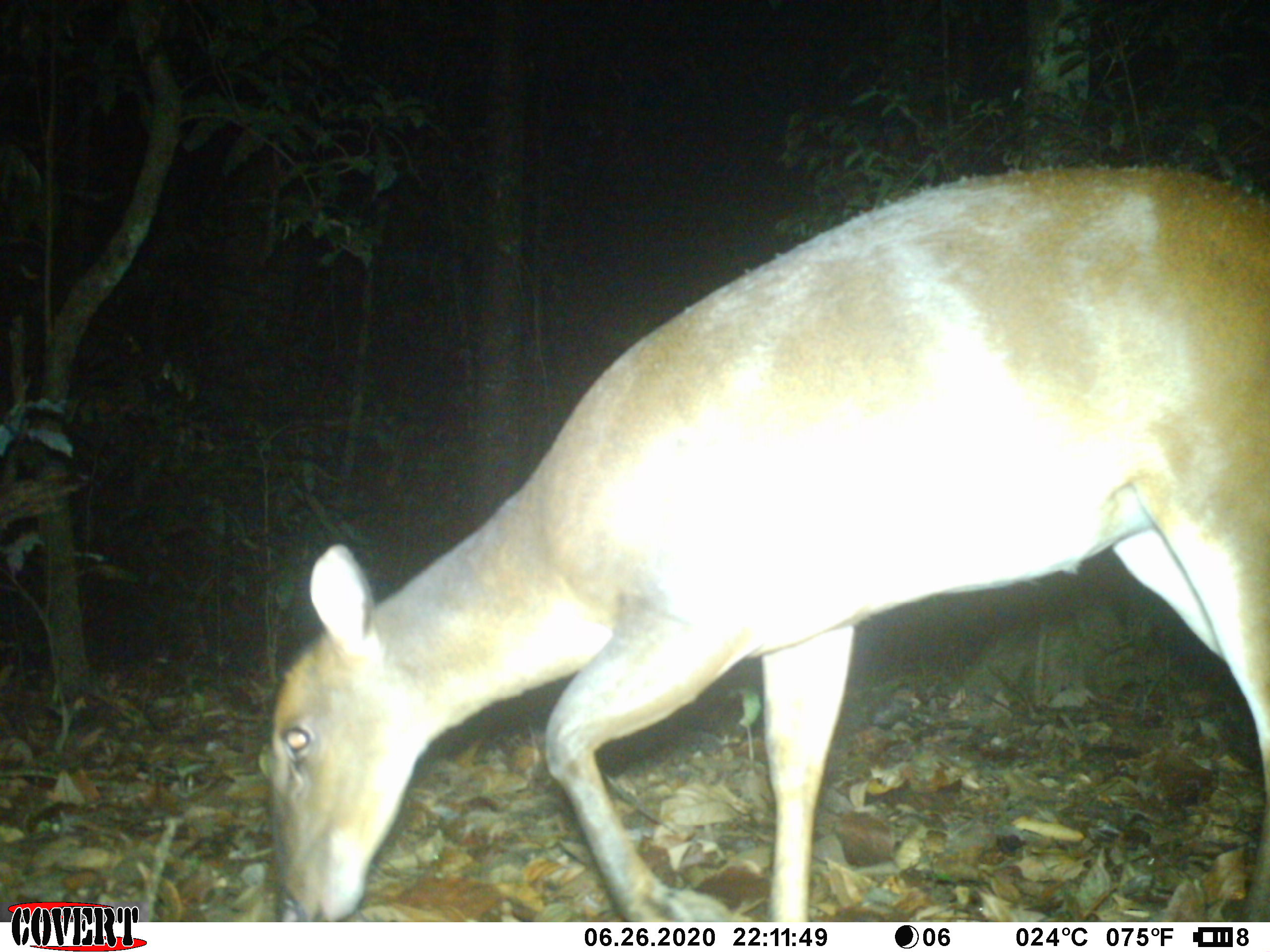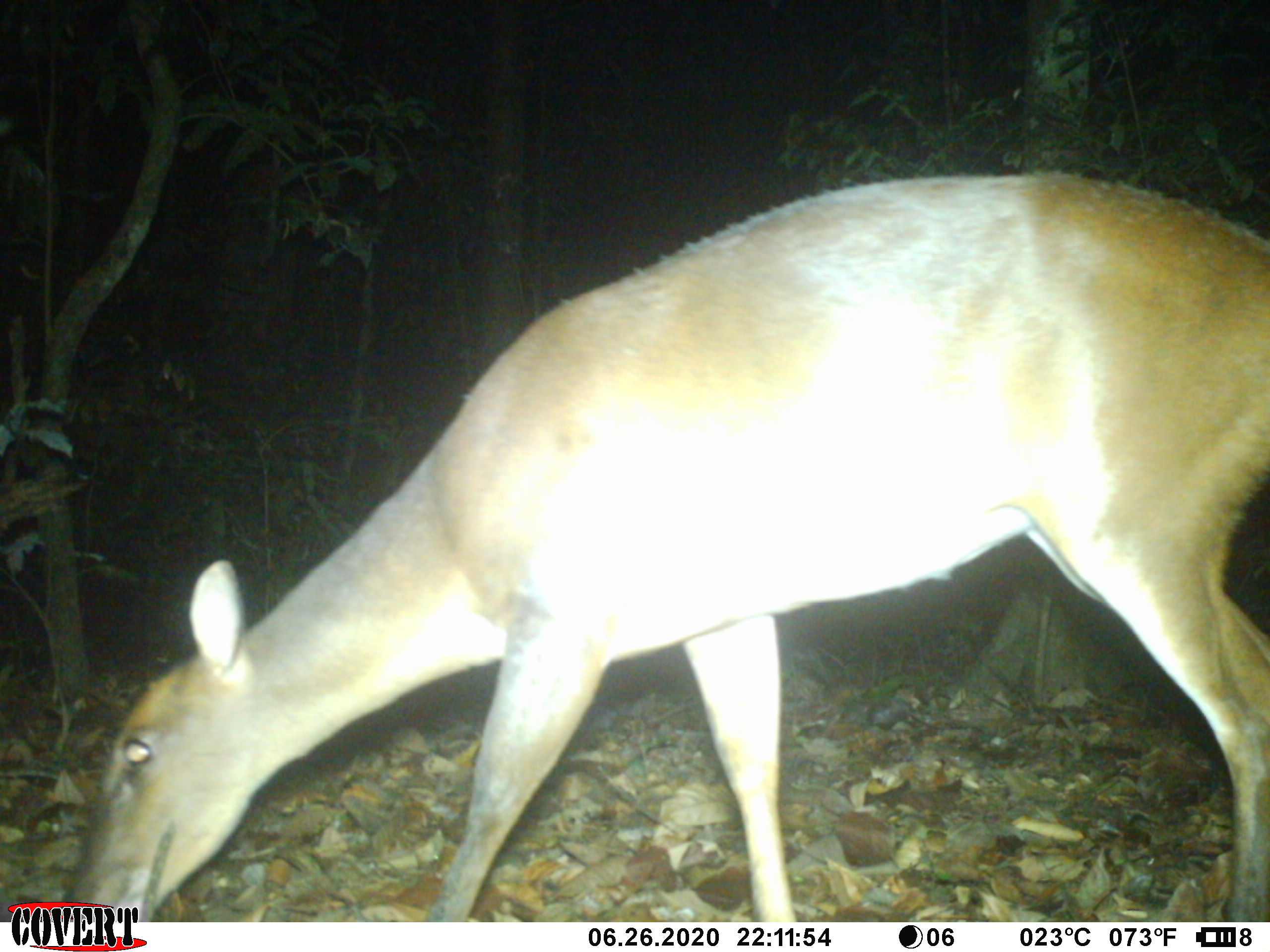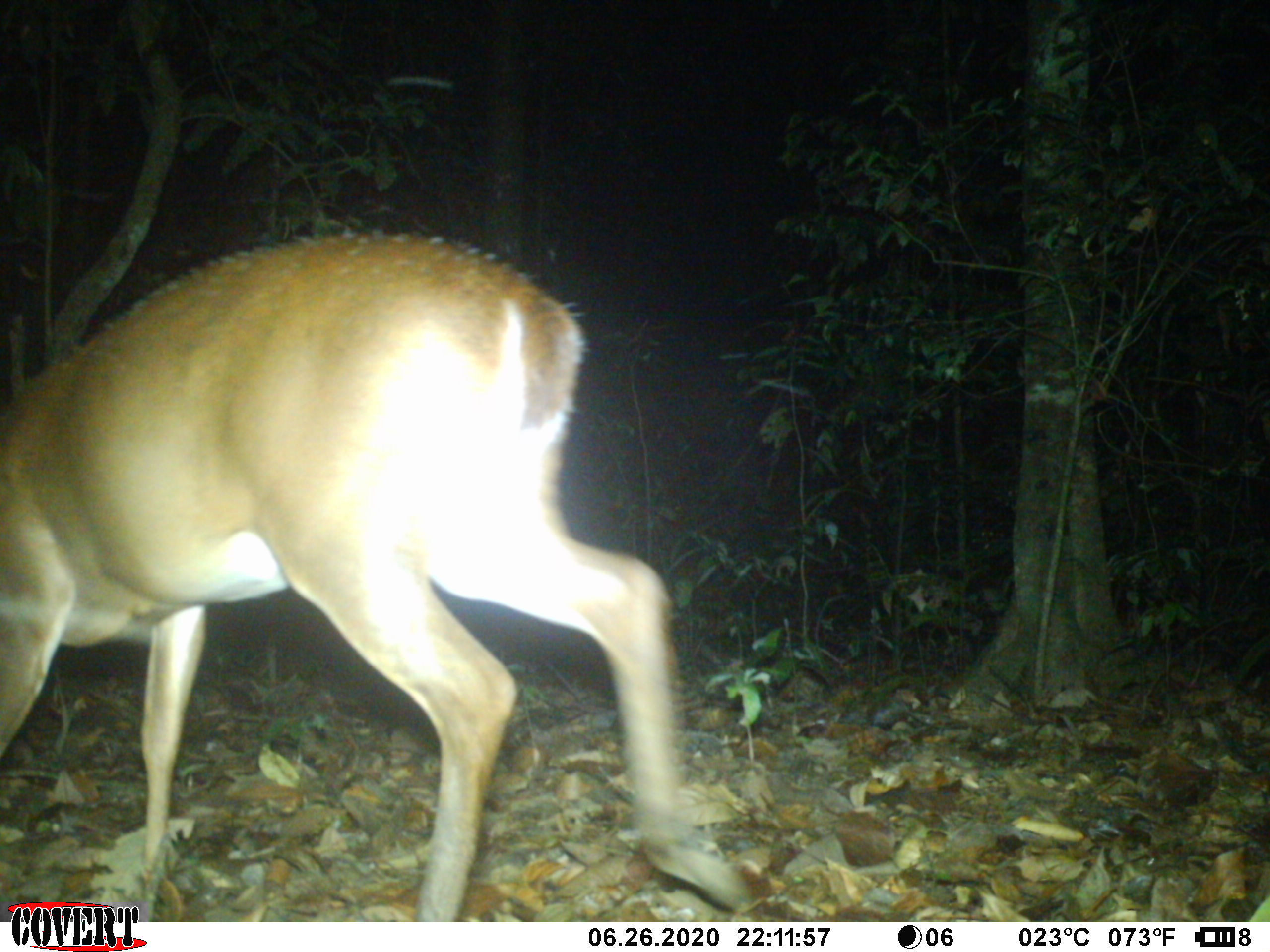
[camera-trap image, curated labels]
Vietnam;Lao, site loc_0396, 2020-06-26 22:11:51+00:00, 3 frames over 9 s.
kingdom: Animalia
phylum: Chordata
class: Mammalia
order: Artiodactyla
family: Cervidae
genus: Muntiacus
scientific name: Muntiacus vuquangensis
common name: large-antlered muntjac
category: large antlered muntjac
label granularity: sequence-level